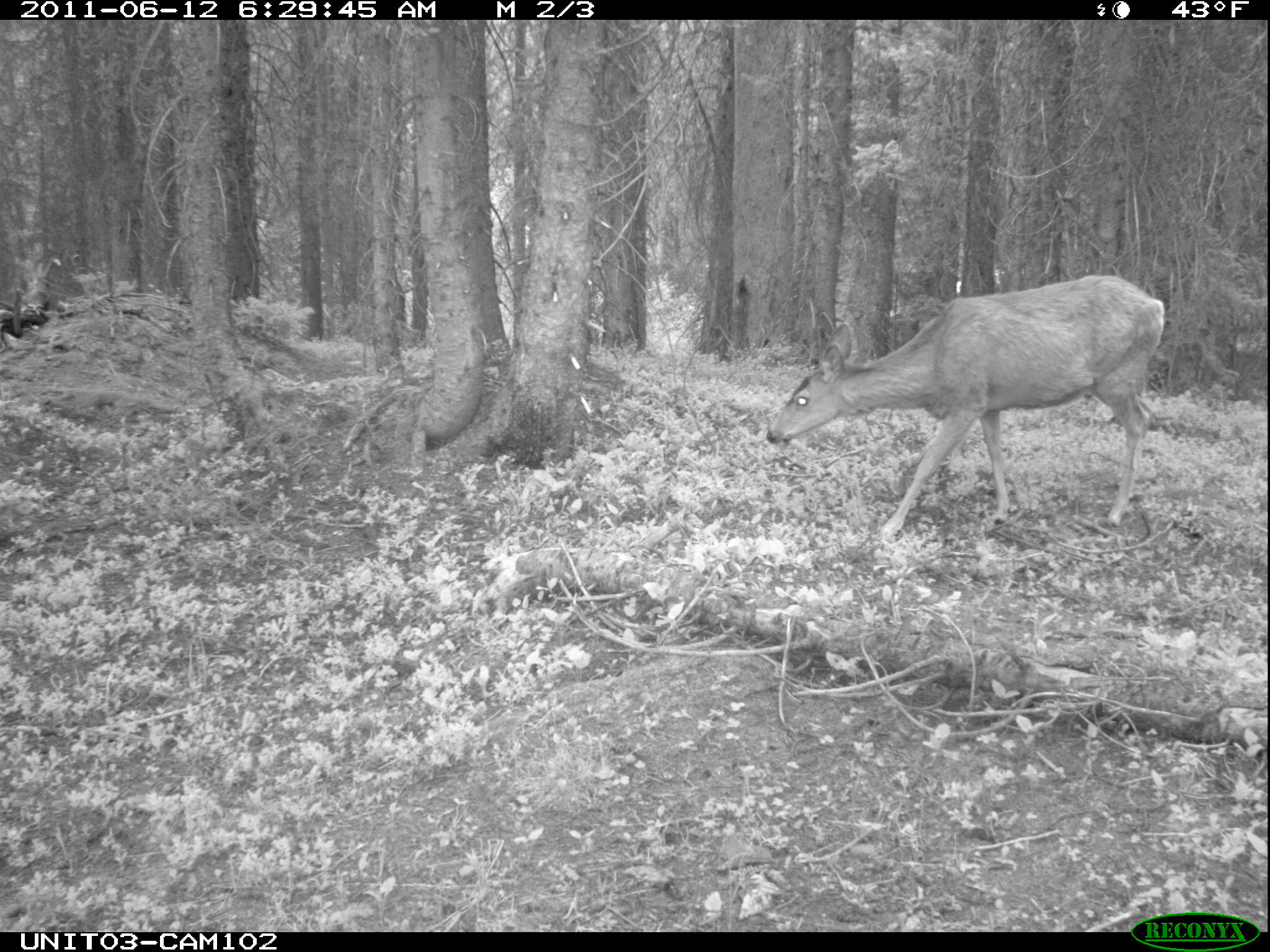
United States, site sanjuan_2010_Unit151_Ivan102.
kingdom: Animalia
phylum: Chordata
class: Mammalia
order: Artiodactyla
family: Cervidae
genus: Odocoileus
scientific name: Odocoileus hemionus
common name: mule deer